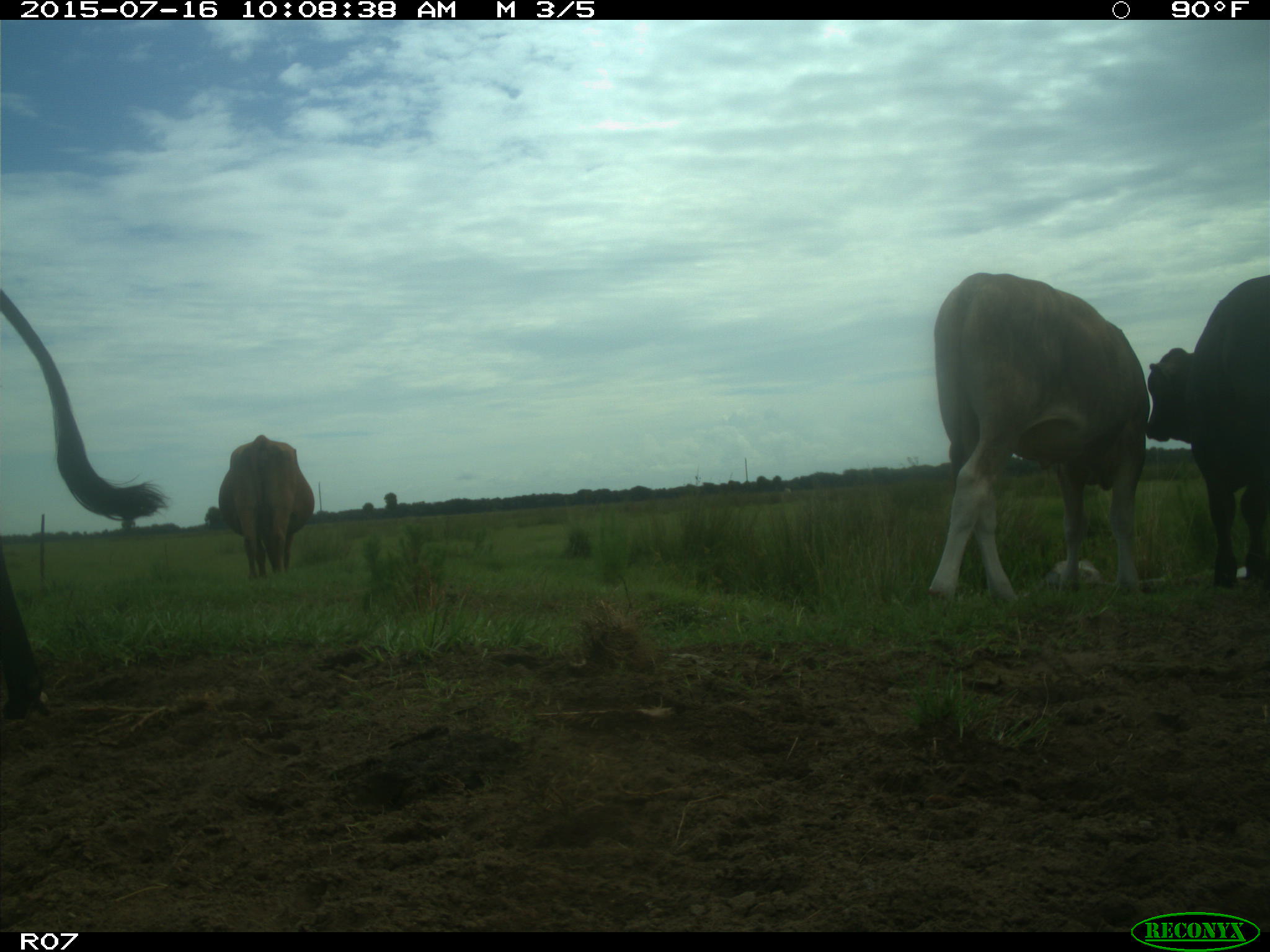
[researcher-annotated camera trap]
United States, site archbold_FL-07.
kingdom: Animalia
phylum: Chordata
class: Mammalia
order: Artiodactyla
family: Bovidae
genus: Bos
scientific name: Bos taurus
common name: domestic cow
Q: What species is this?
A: Bos taurus (domestic cow).